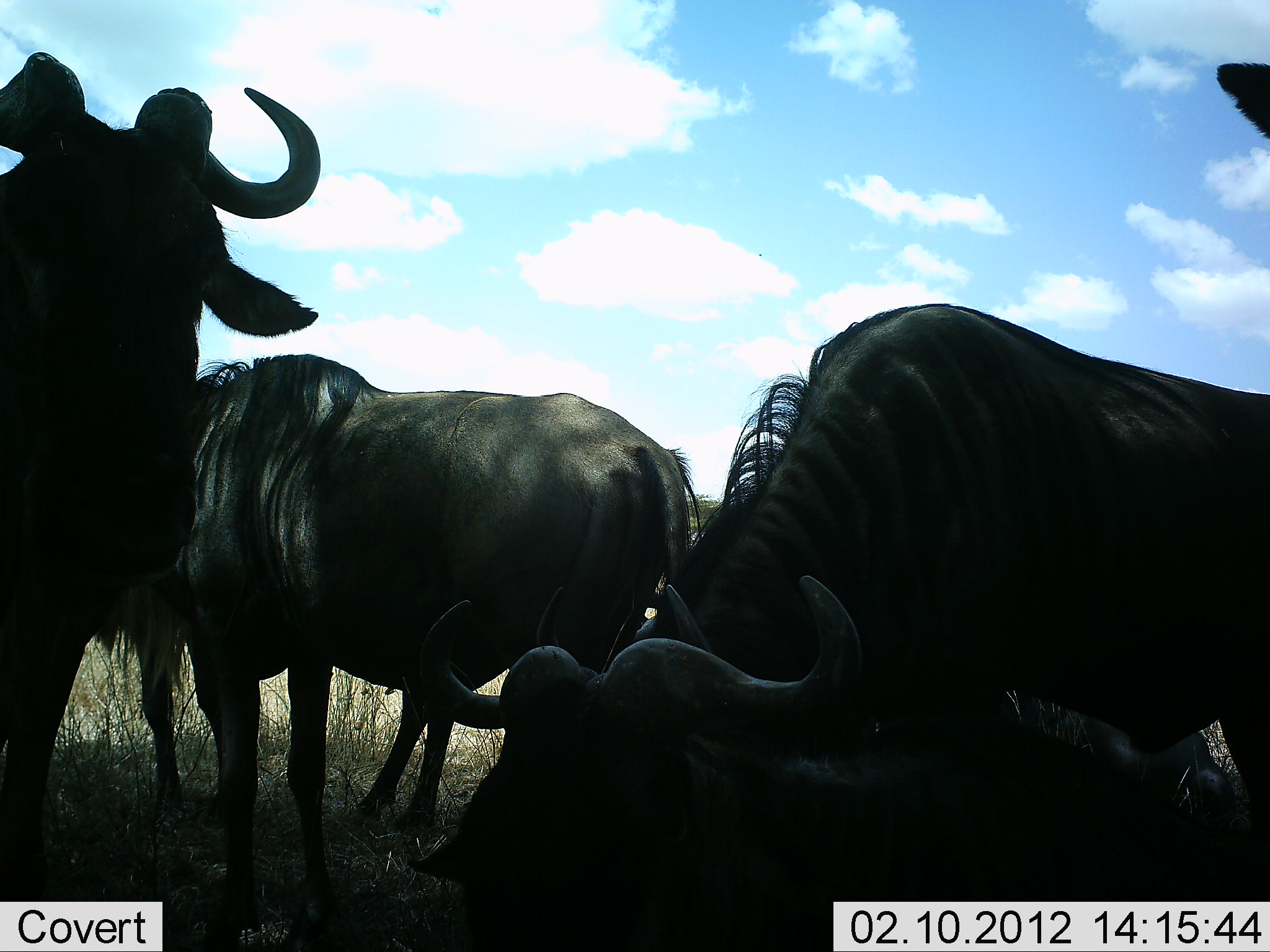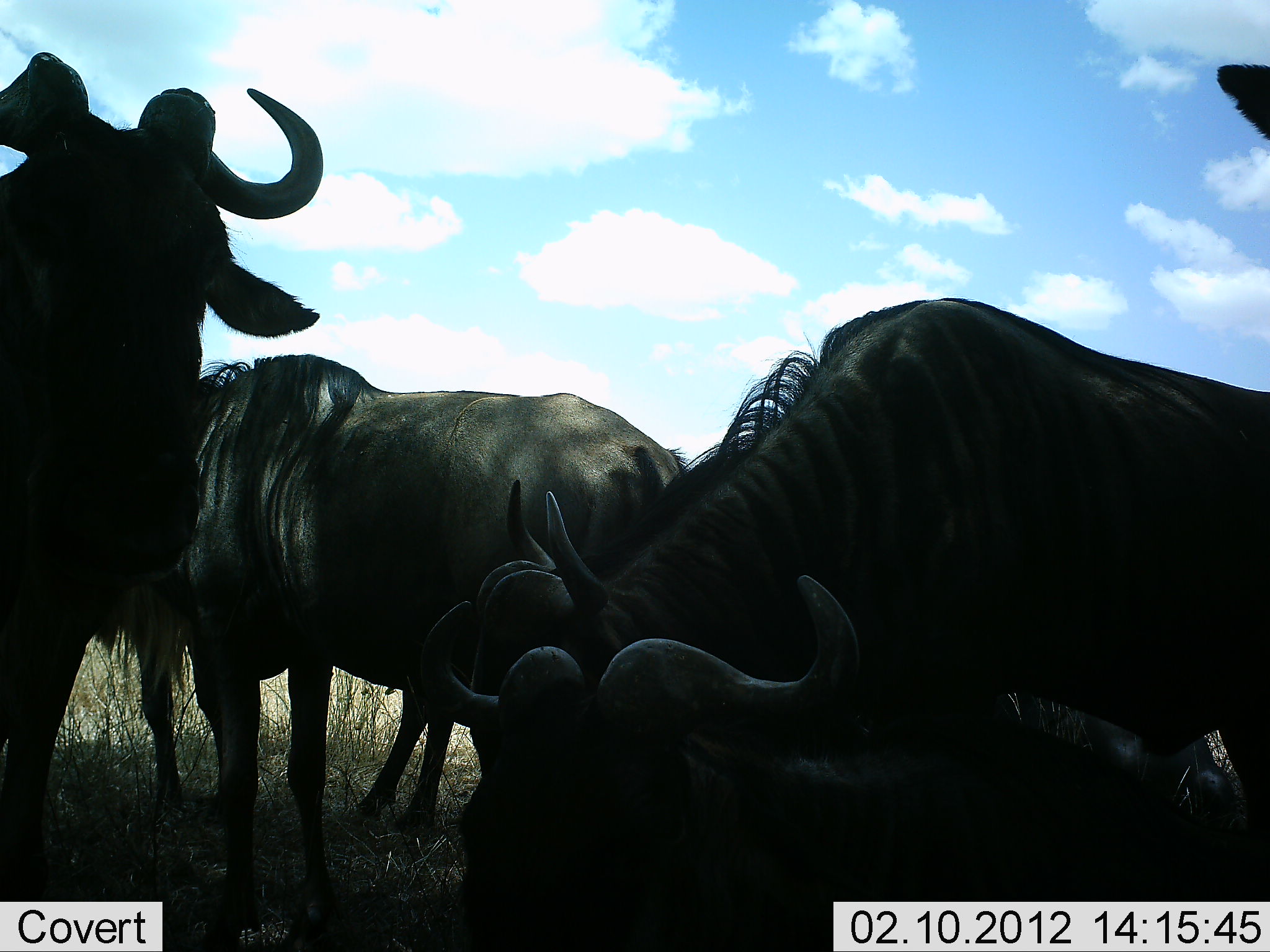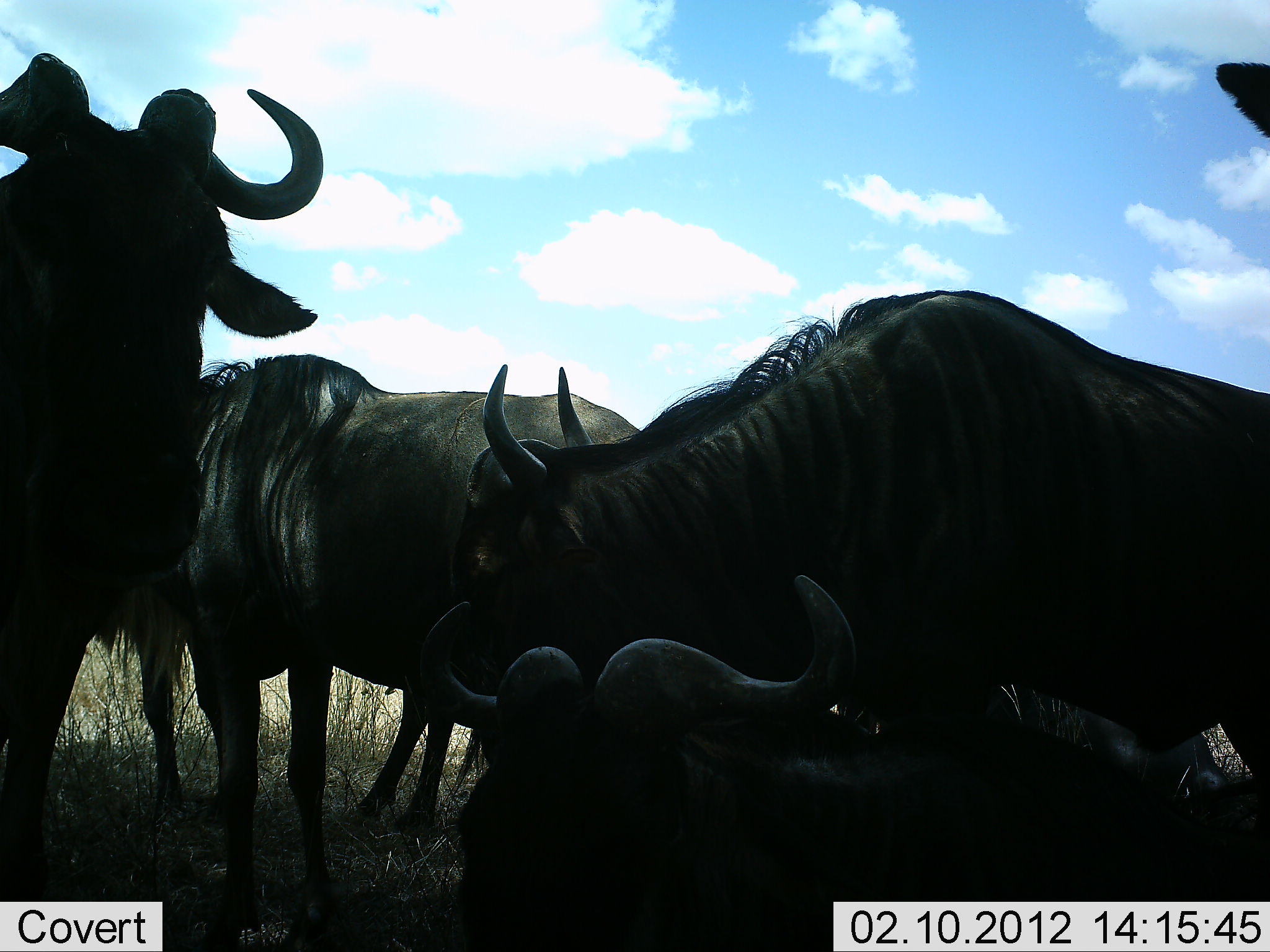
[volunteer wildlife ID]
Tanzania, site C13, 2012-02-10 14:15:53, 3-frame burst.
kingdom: Animalia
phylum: Chordata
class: Mammalia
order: Artiodactyla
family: Bovidae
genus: Connochaetes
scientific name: Connochaetes taurinus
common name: blue wildebeest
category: wildebeest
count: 5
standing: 81%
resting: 81%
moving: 4%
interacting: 12%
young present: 0%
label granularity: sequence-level